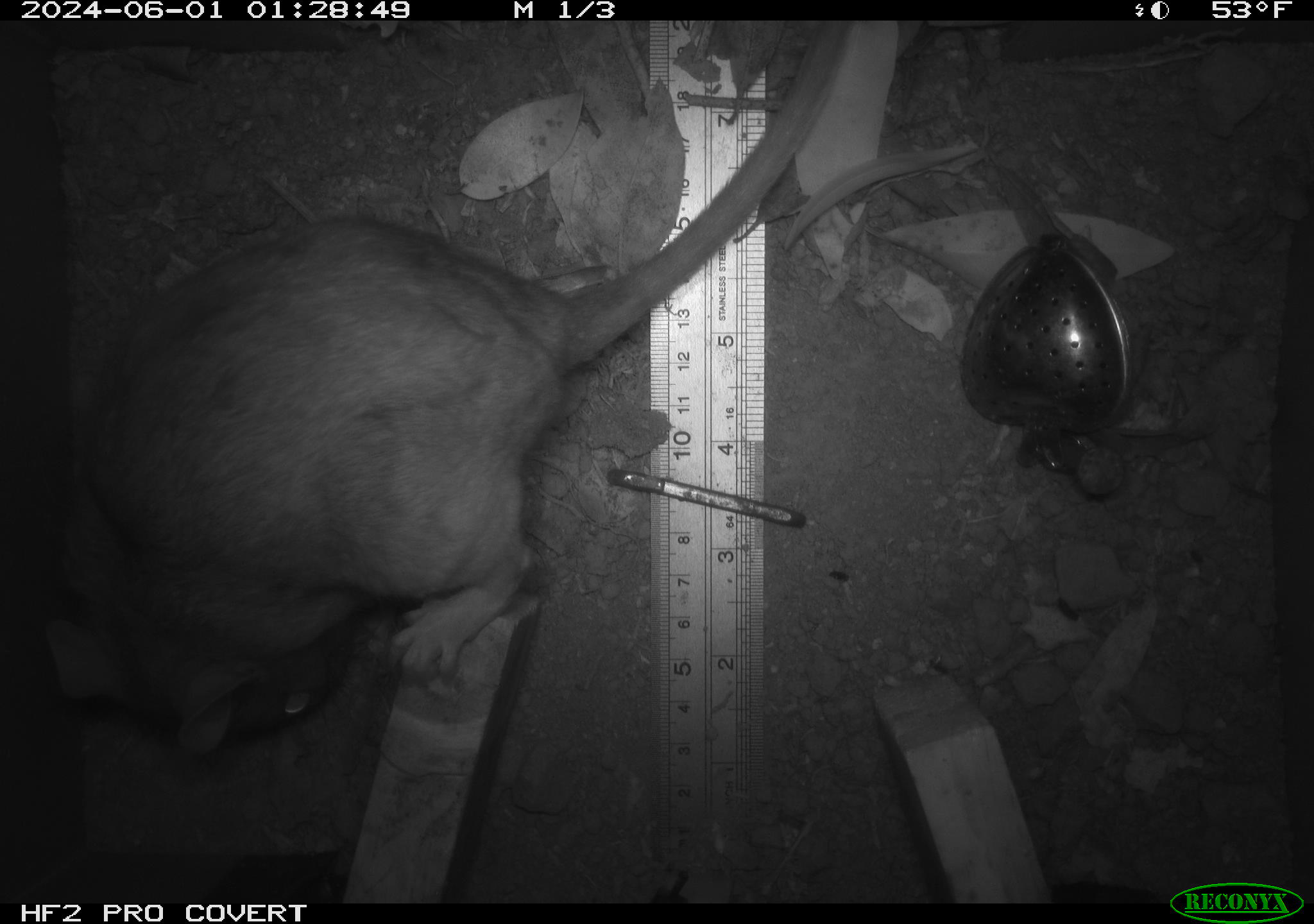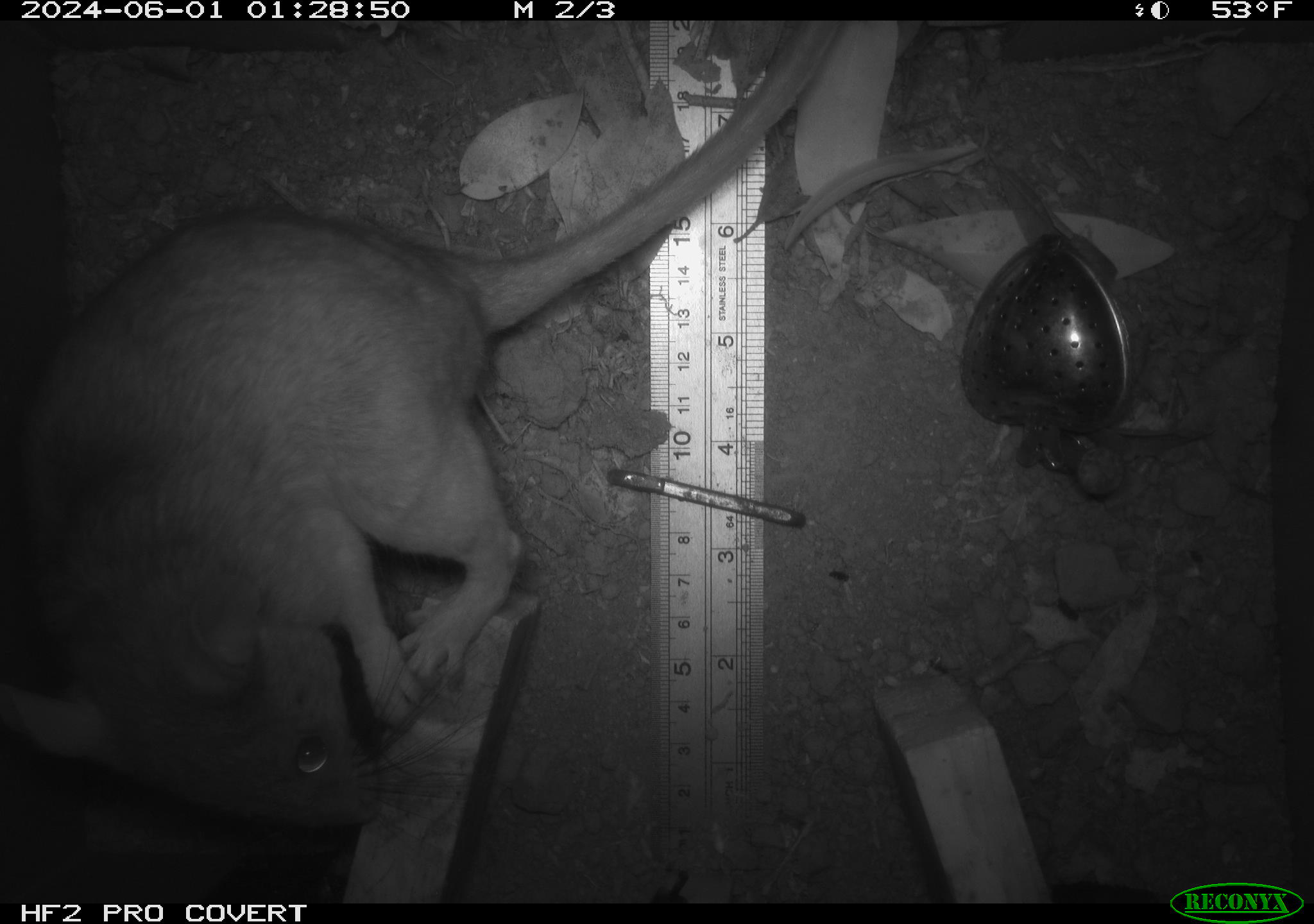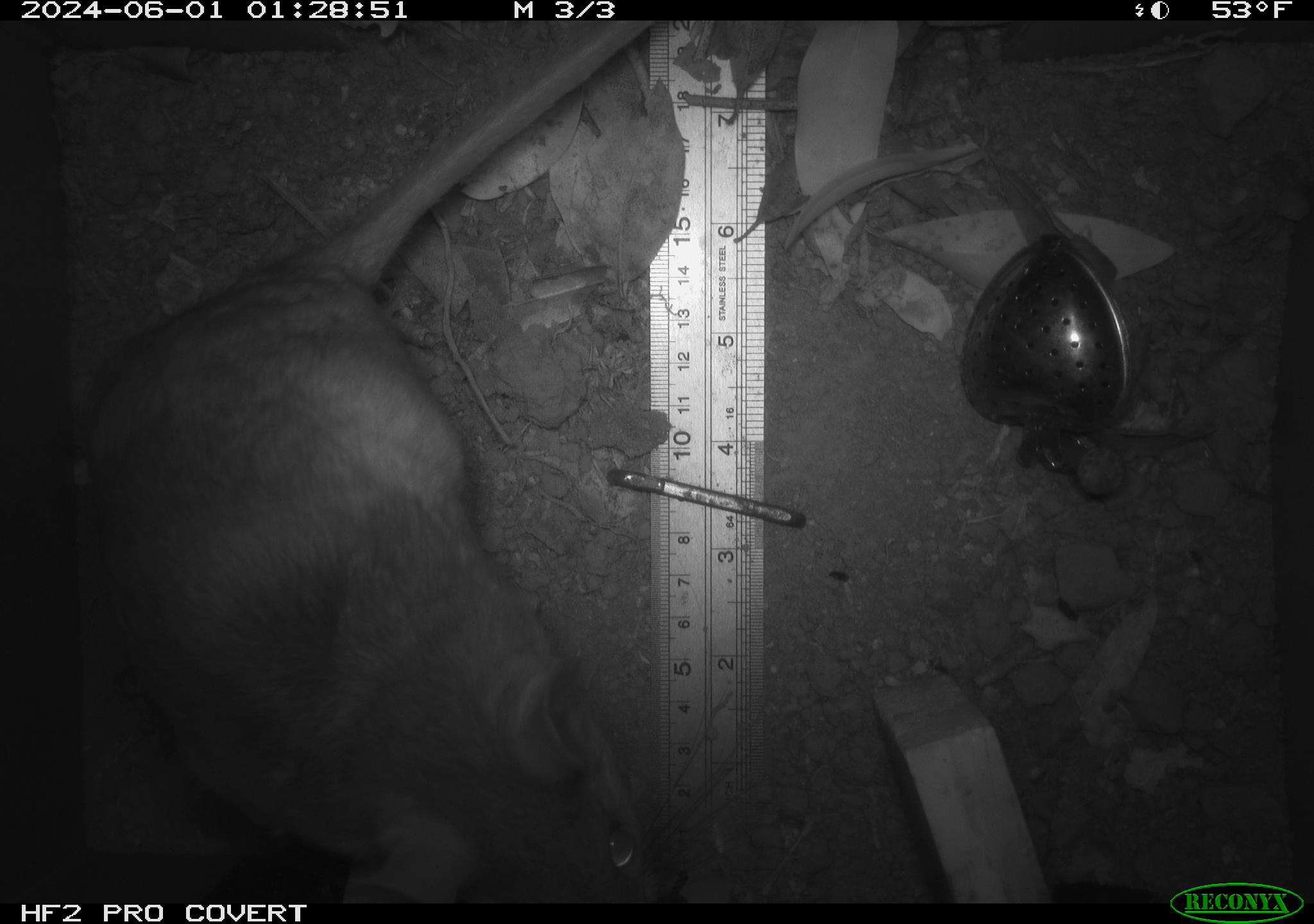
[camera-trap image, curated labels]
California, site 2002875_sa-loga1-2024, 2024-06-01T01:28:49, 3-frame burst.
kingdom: Animalia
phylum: Chordata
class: Mammalia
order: Rodentia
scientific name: Rodentia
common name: rodent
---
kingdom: Animalia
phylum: Chordata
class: Mammalia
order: Rodentia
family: Cricetidae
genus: Neotoma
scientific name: Neotoma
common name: pack rat or woodrat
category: neotoma species